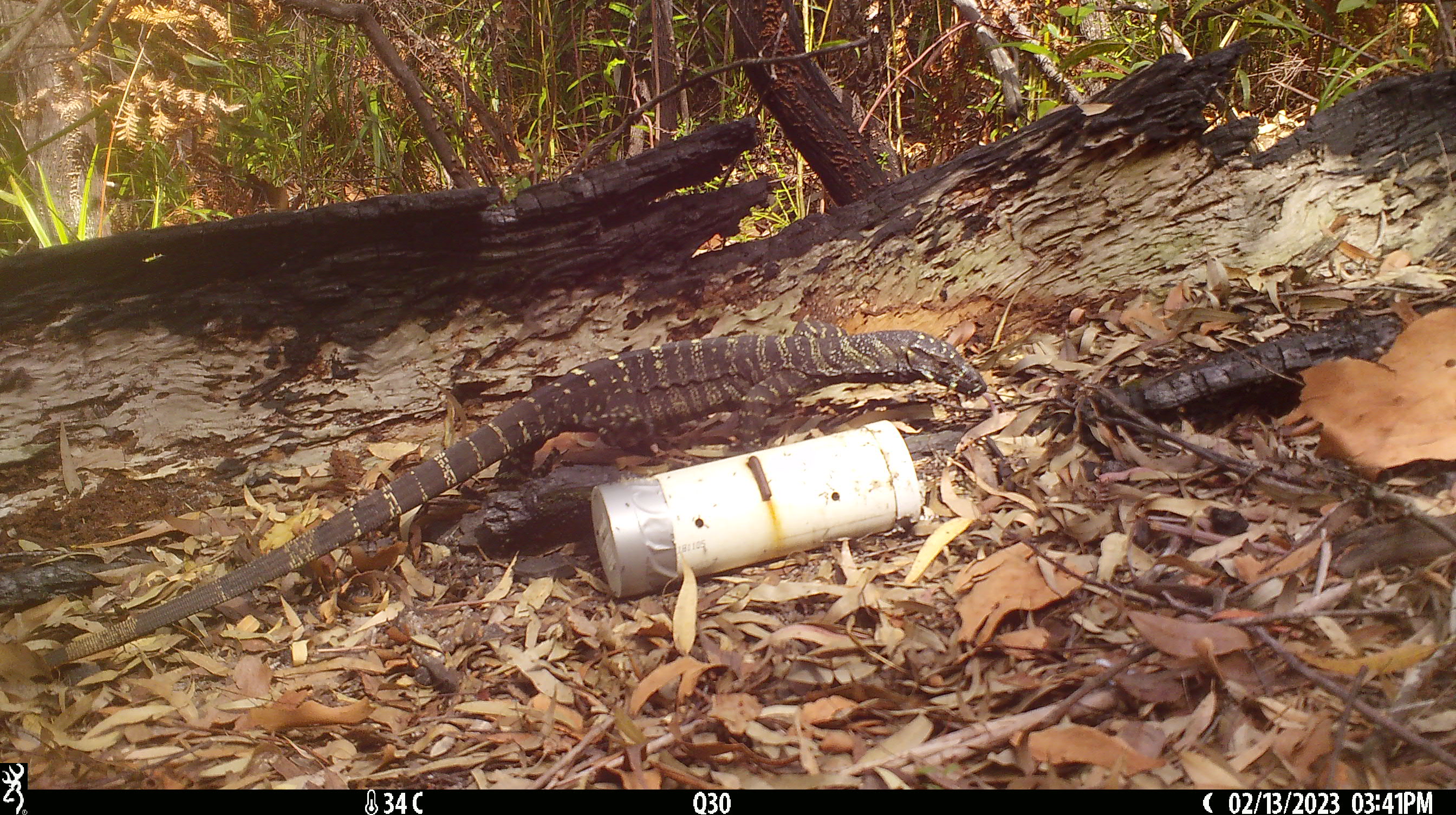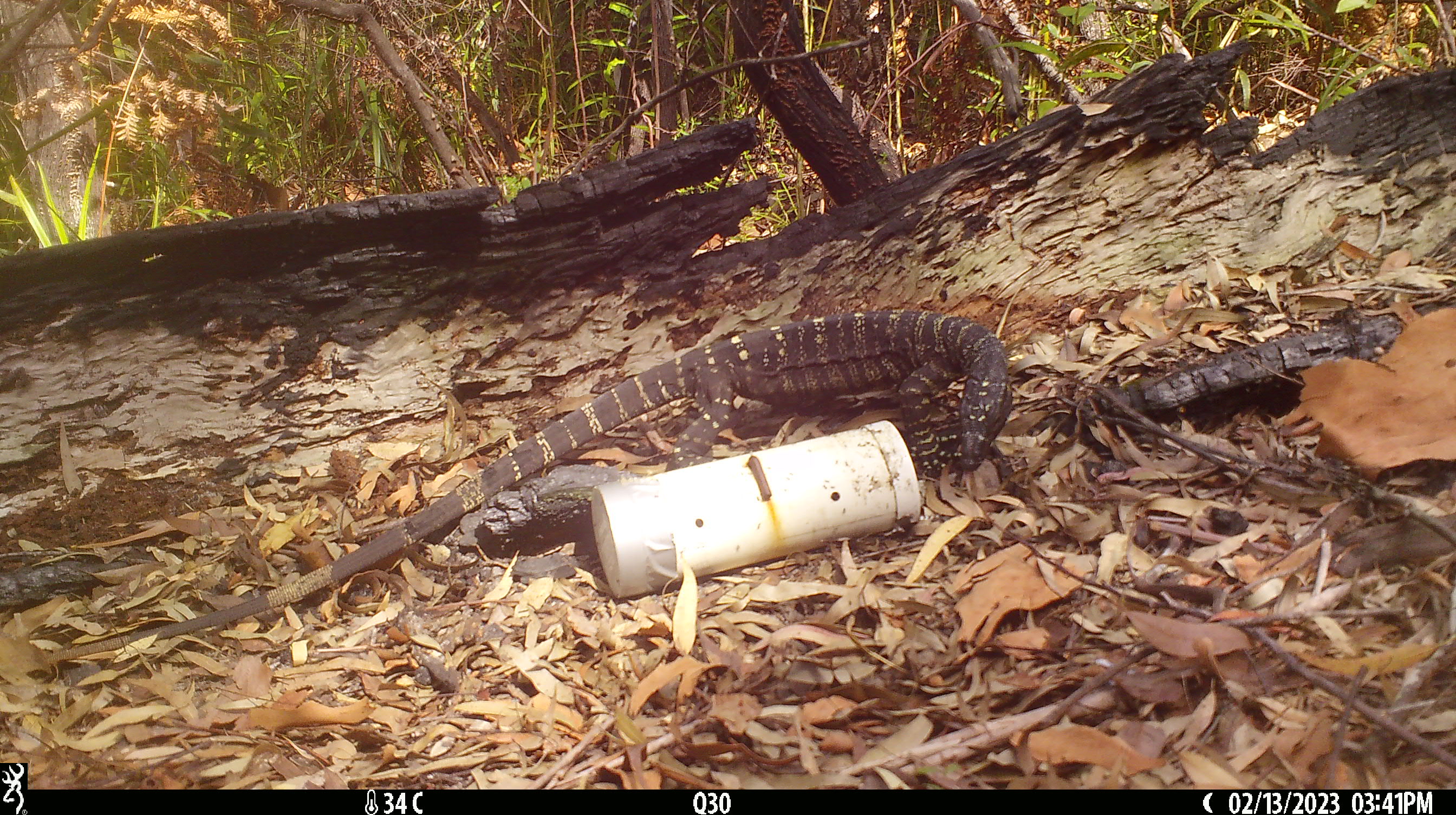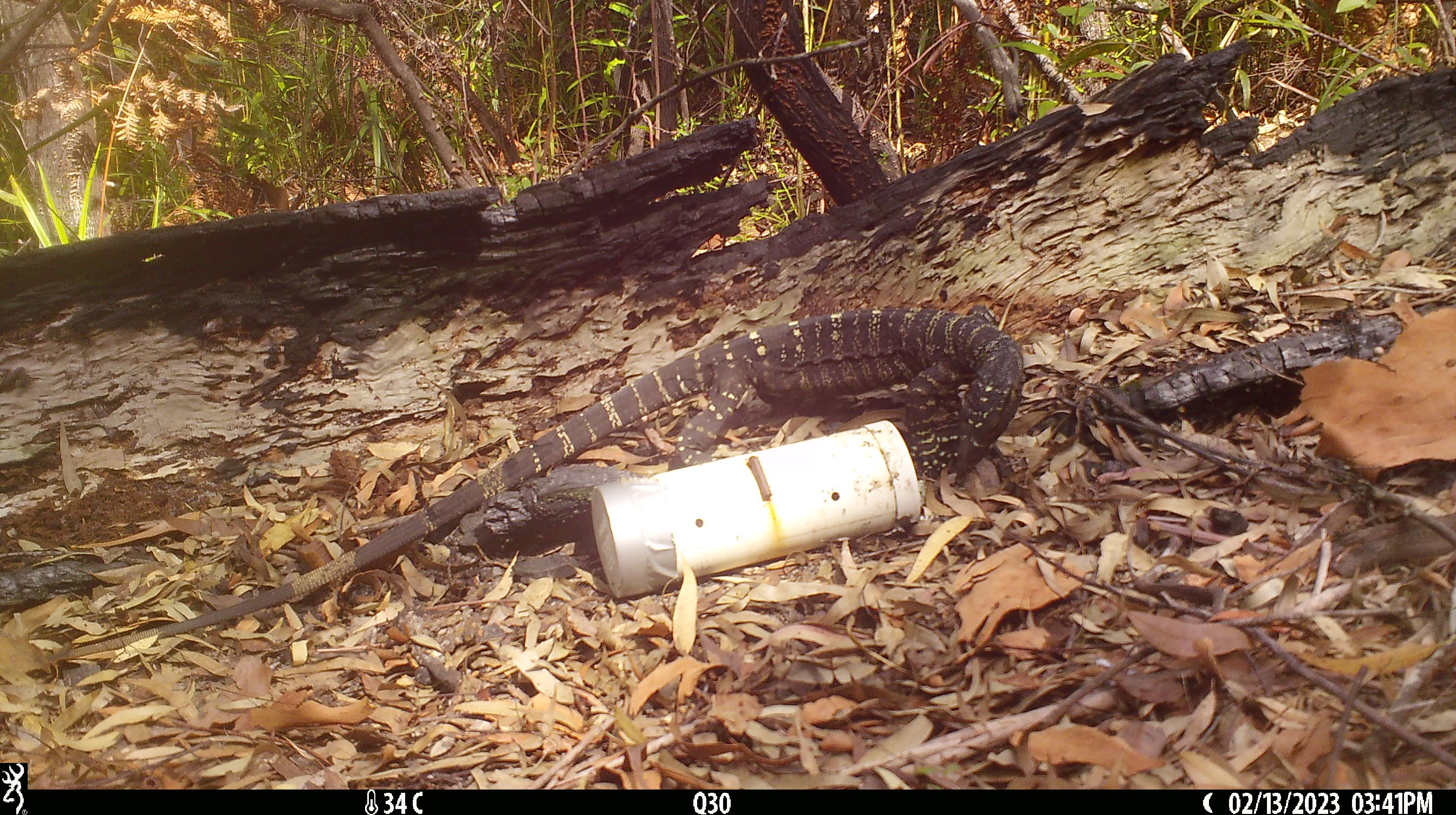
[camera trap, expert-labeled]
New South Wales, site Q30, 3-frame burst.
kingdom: Animalia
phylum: Chordata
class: Reptilia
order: Squamata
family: Varanidae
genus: Varanus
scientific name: Varanus varius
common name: lace monitor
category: goanna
Goanna (lace monitor) (Varanus varius).